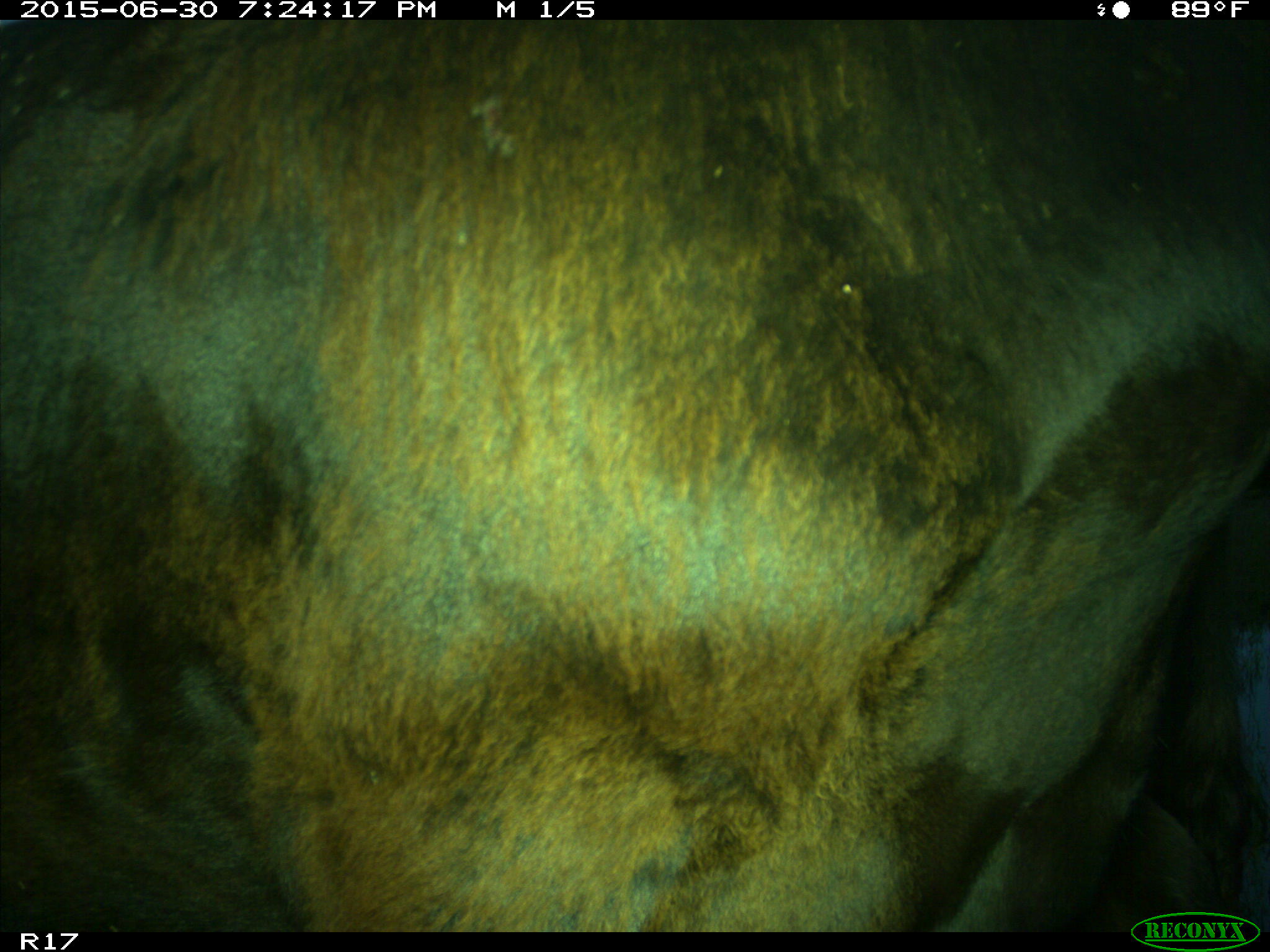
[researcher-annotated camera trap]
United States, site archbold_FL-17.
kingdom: Animalia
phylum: Chordata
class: Mammalia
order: Artiodactyla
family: Bovidae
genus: Bos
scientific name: Bos taurus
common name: domestic cow